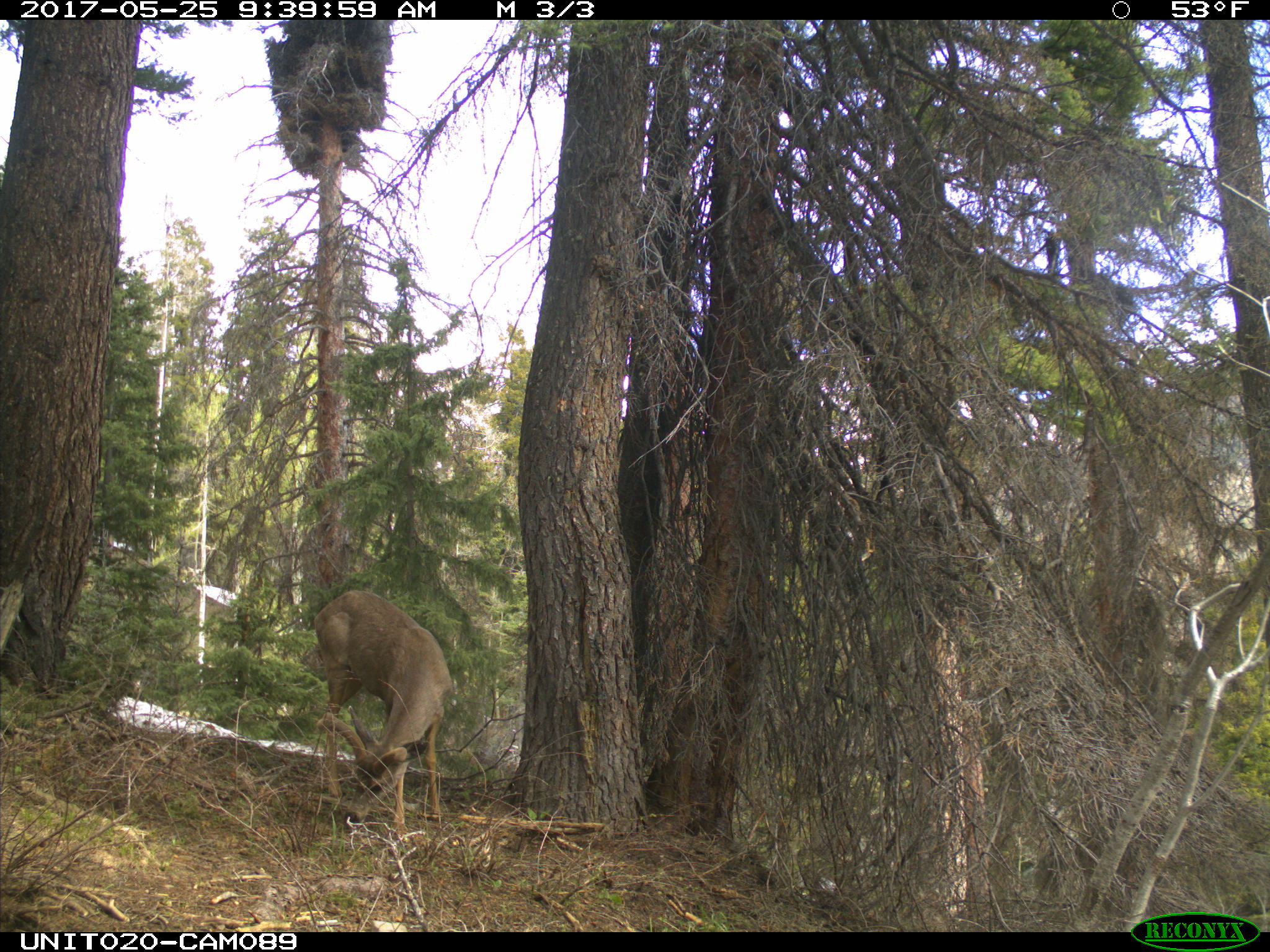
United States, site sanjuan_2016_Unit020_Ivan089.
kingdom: Animalia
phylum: Chordata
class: Mammalia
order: Artiodactyla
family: Cervidae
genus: Odocoileus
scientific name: Odocoileus hemionus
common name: mule deer